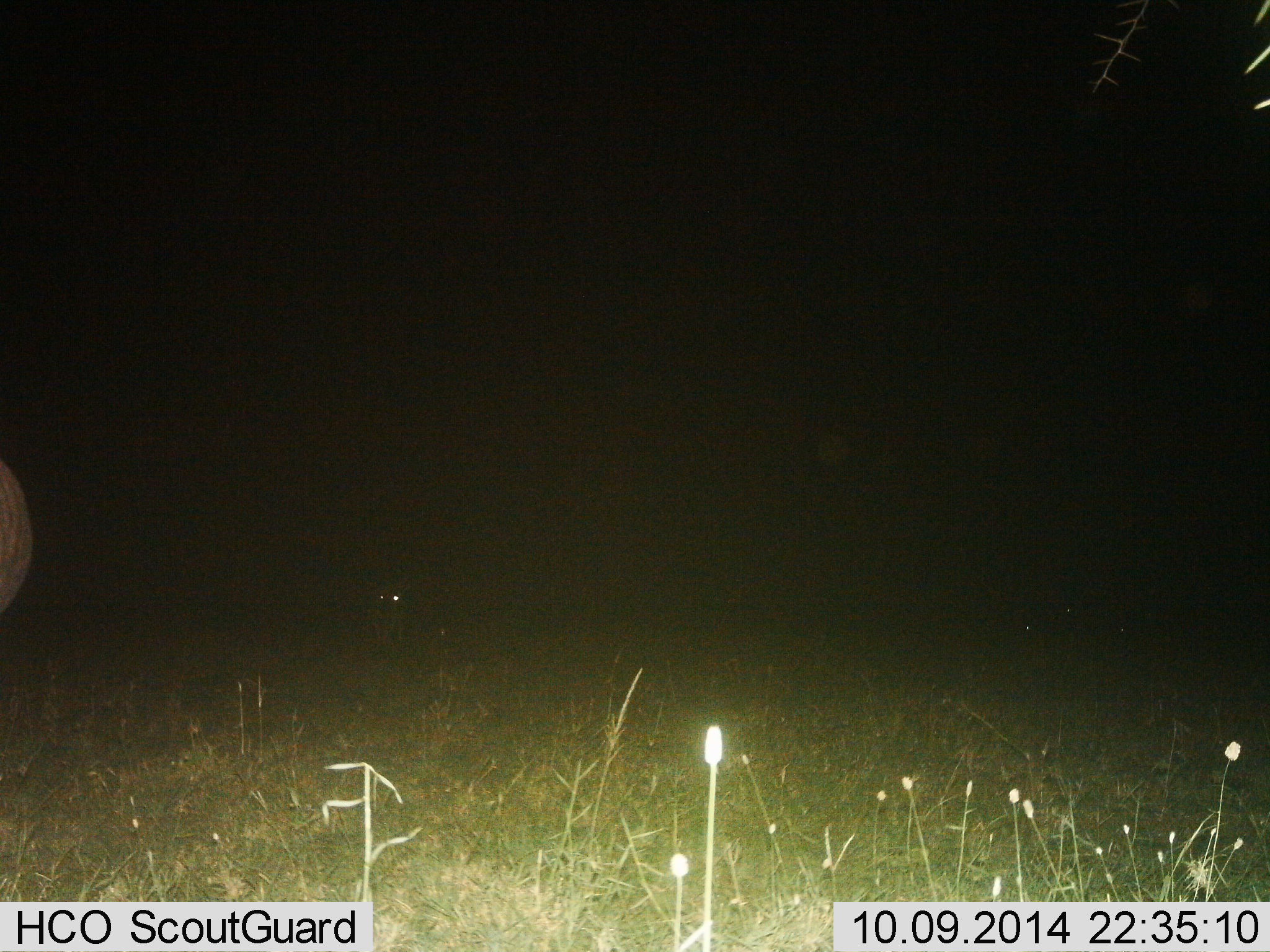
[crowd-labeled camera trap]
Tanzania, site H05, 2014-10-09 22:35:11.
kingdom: Animalia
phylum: Chordata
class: Mammalia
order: Artiodactyla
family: Bovidae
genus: Connochaetes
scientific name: Connochaetes taurinus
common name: blue wildebeest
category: wildebeest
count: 2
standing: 83%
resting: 0%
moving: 17%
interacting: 0%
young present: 0%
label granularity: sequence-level